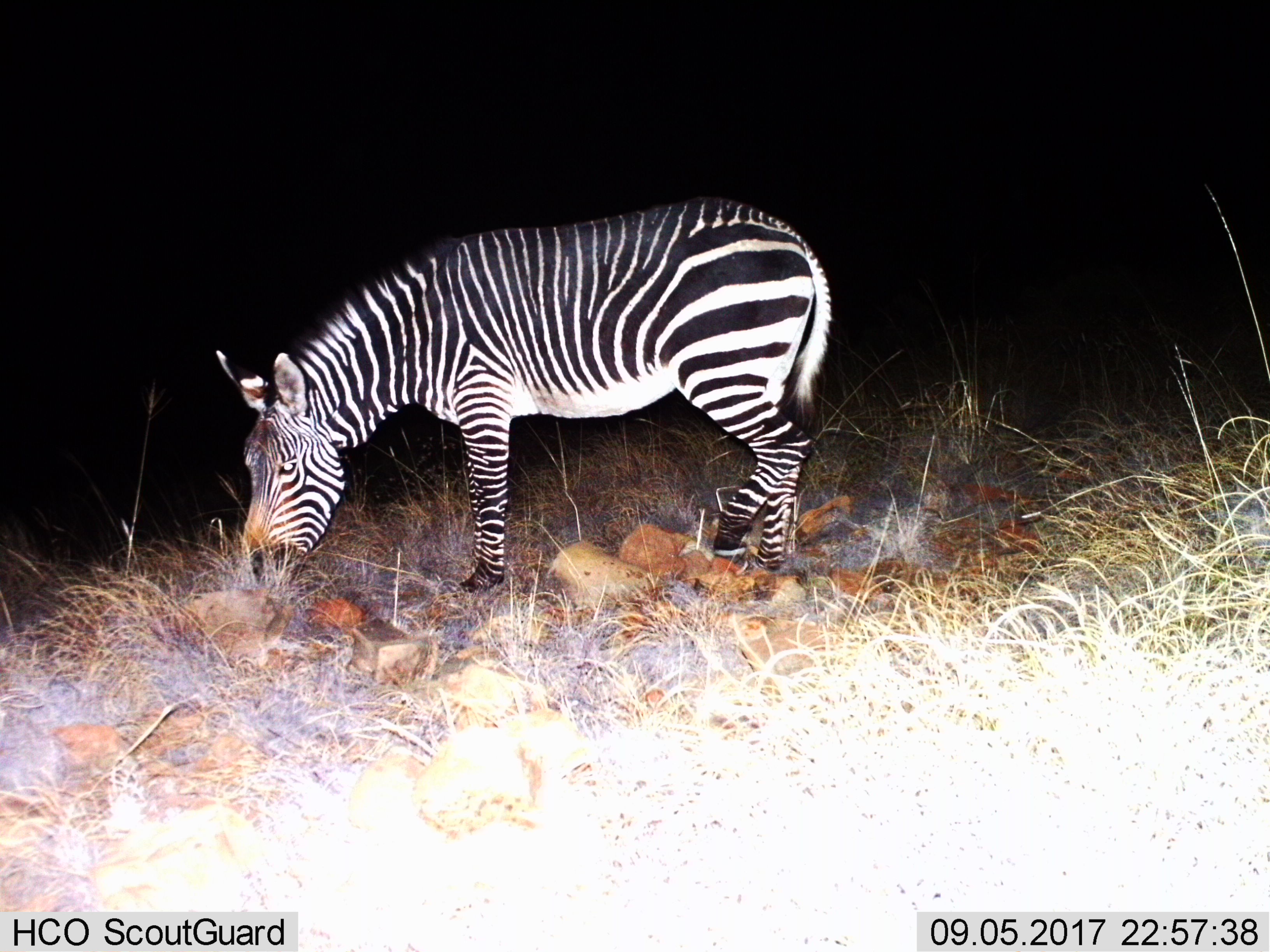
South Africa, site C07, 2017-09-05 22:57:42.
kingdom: Animalia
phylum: Chordata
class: Mammalia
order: Perissodactyla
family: Equidae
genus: Equus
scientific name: Equus zebra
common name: mountain zebra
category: zebramountain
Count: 1.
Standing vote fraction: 30%.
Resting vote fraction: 0%.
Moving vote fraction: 20%.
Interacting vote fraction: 0%.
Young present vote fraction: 0%.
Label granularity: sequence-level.